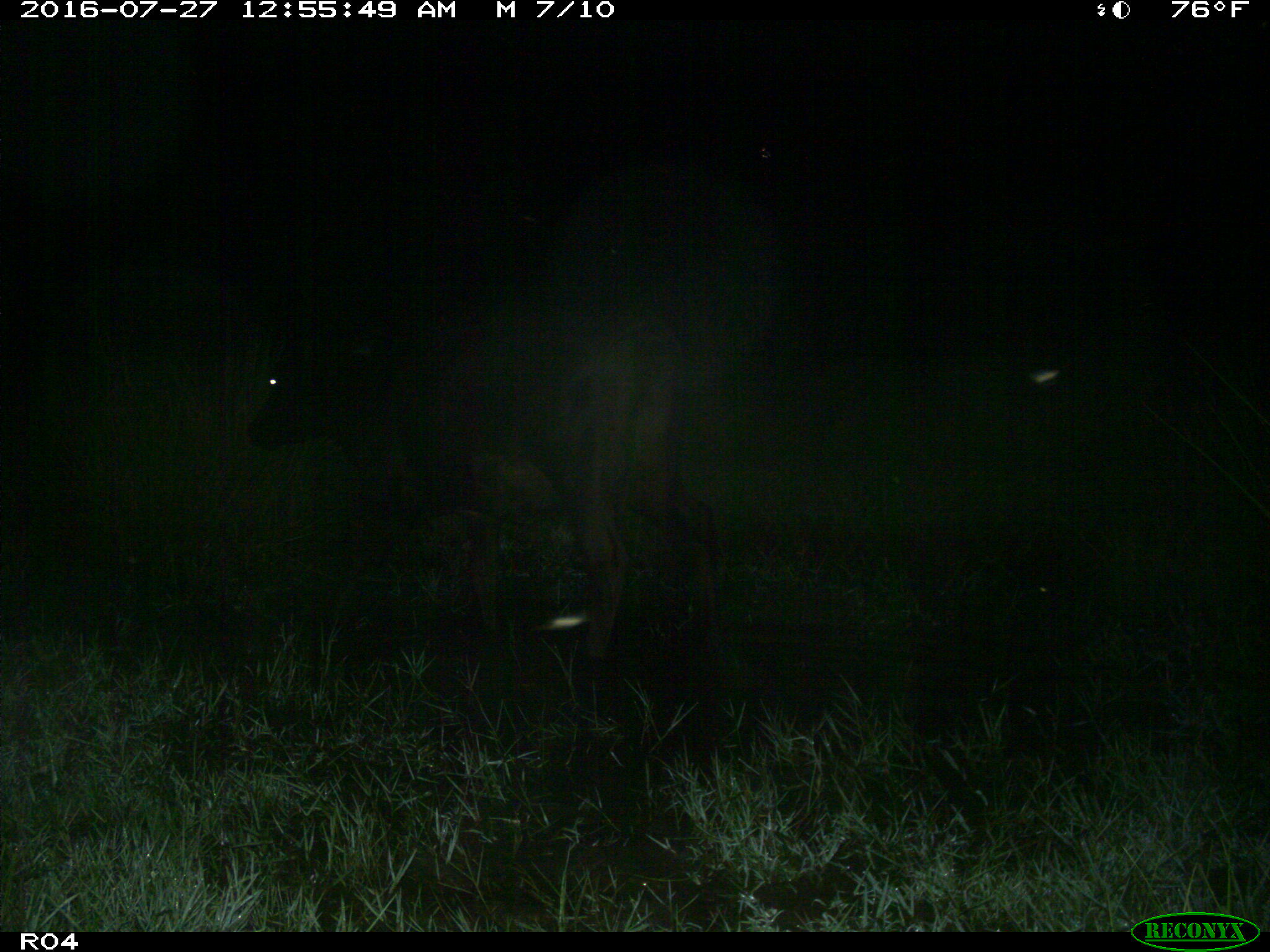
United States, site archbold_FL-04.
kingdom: Animalia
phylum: Chordata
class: Mammalia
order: Artiodactyla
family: Bovidae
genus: Bos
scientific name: Bos taurus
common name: domestic cow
Bos taurus (domestic cow).